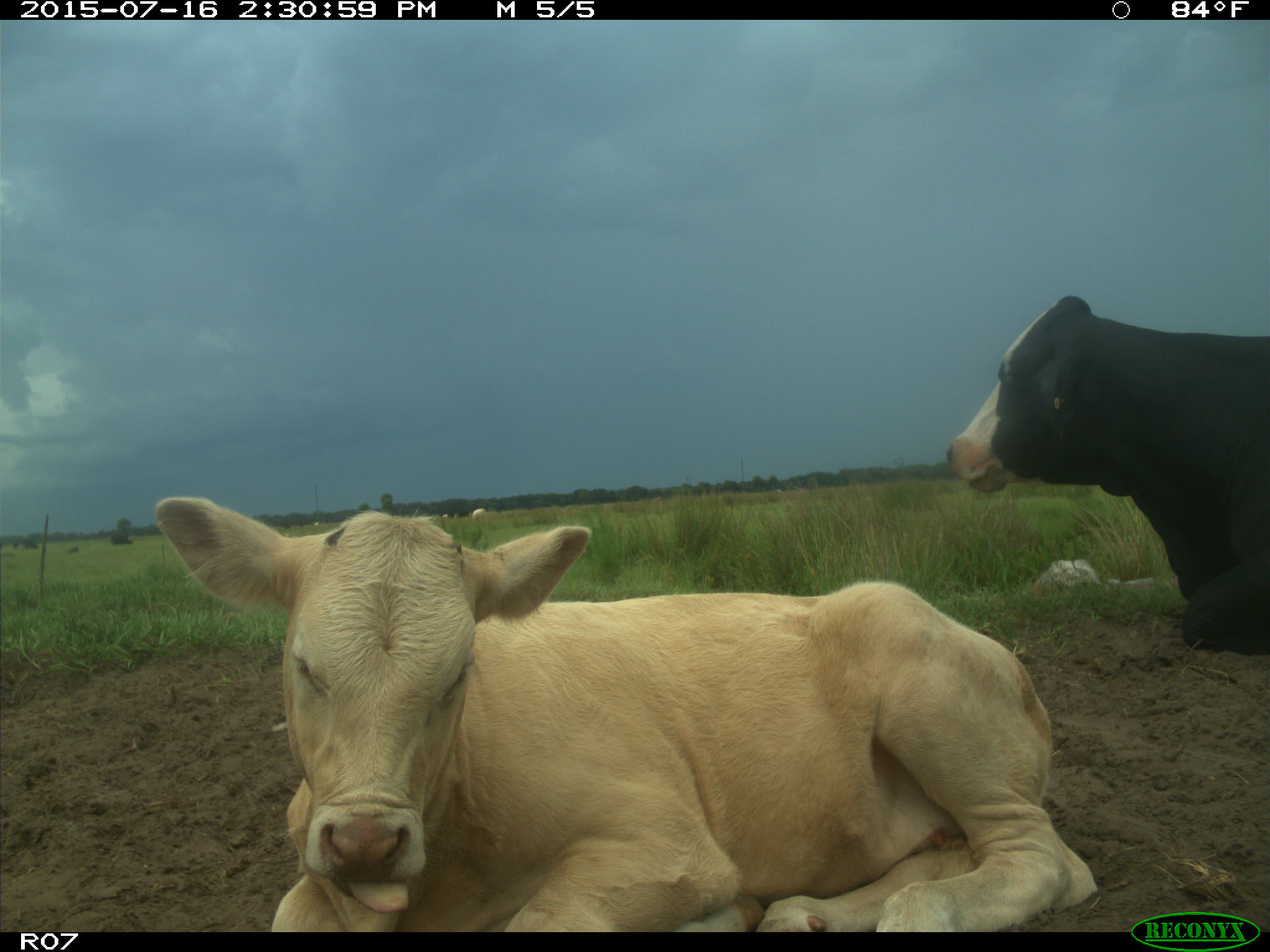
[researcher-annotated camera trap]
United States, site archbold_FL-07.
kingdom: Animalia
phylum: Chordata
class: Mammalia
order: Artiodactyla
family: Bovidae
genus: Bos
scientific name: Bos taurus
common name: domestic cow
Bos taurus (domestic cow).